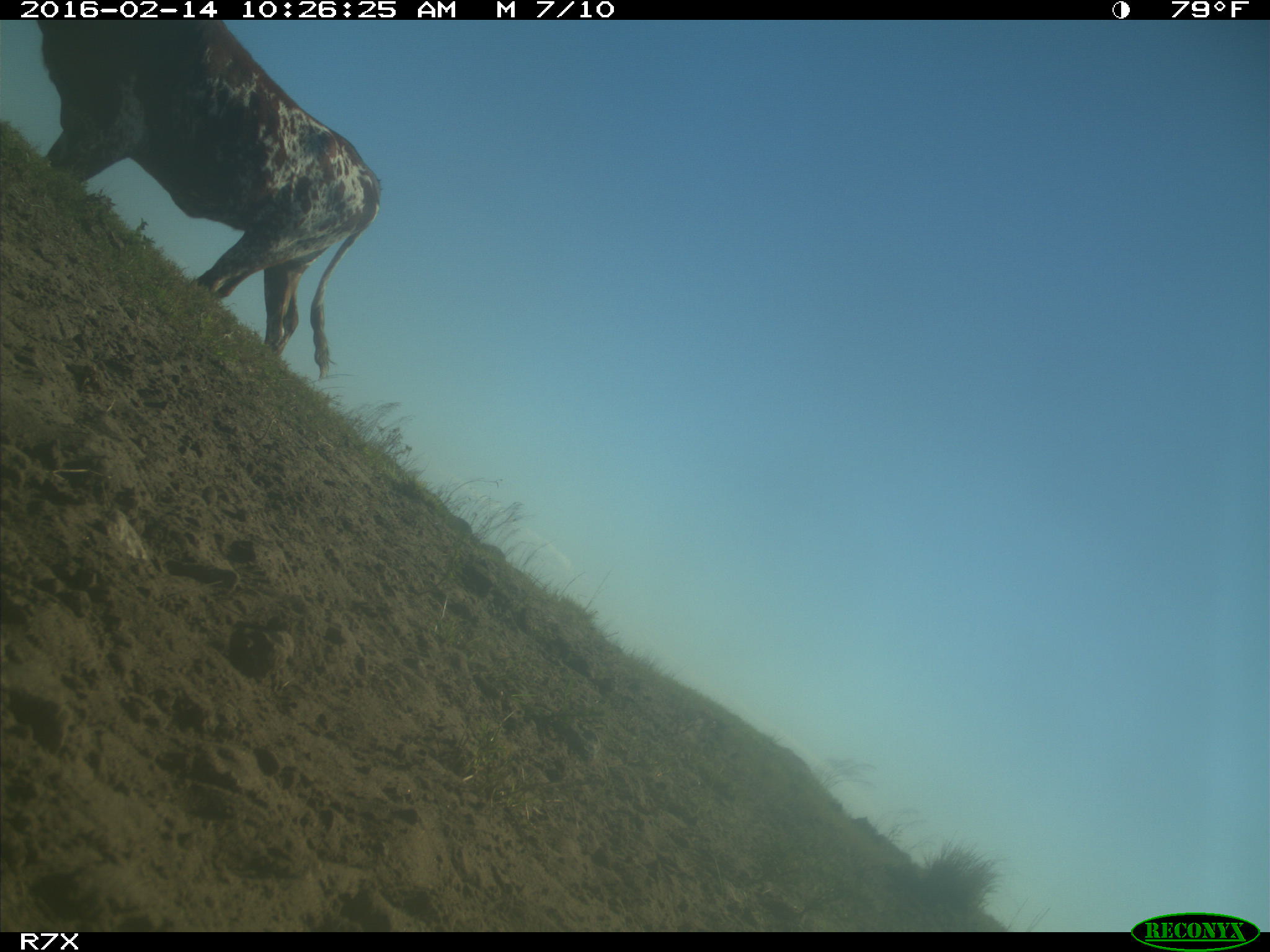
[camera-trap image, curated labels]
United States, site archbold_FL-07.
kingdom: Animalia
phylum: Chordata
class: Mammalia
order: Artiodactyla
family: Bovidae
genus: Bos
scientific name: Bos taurus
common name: domestic cow